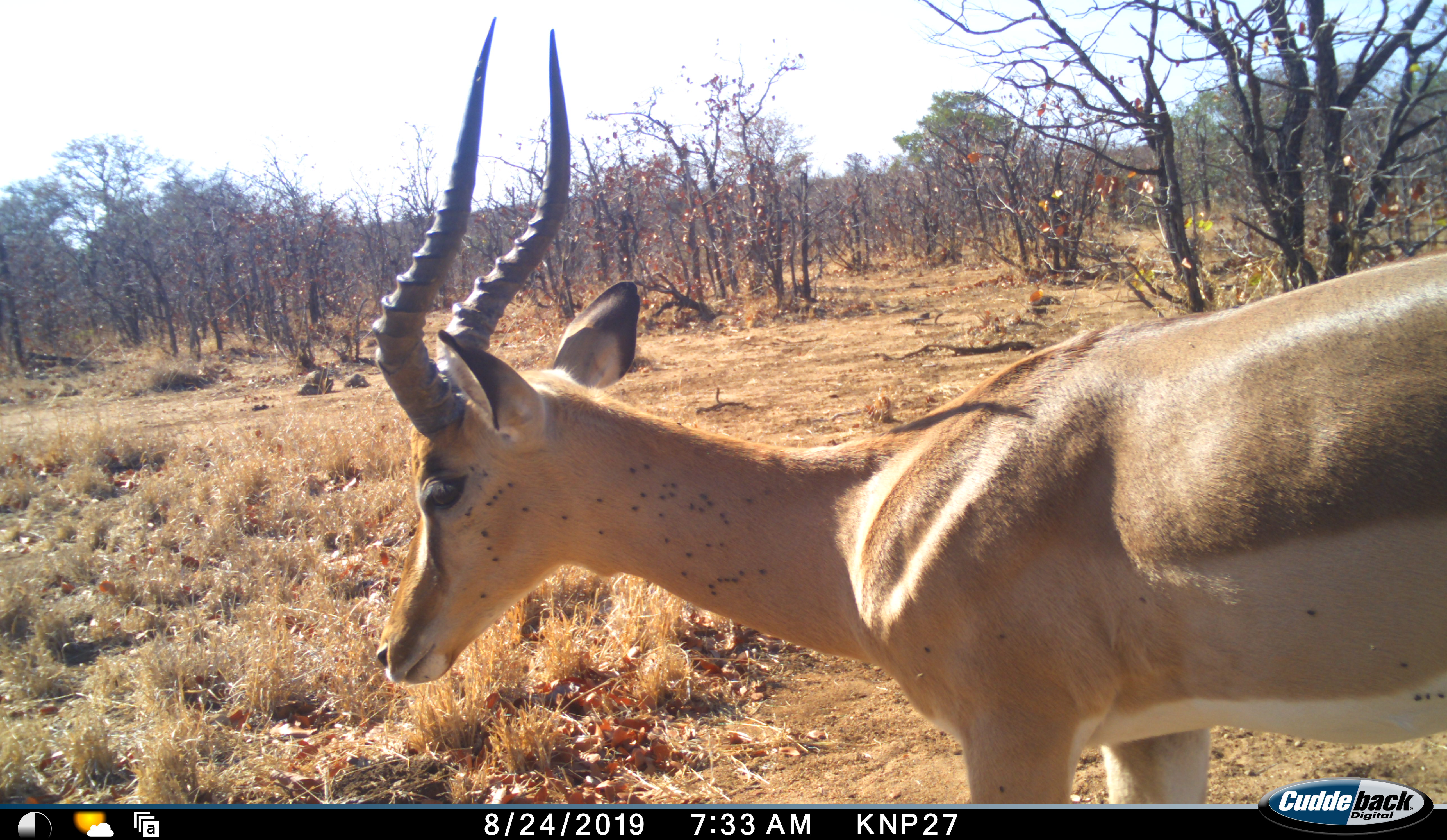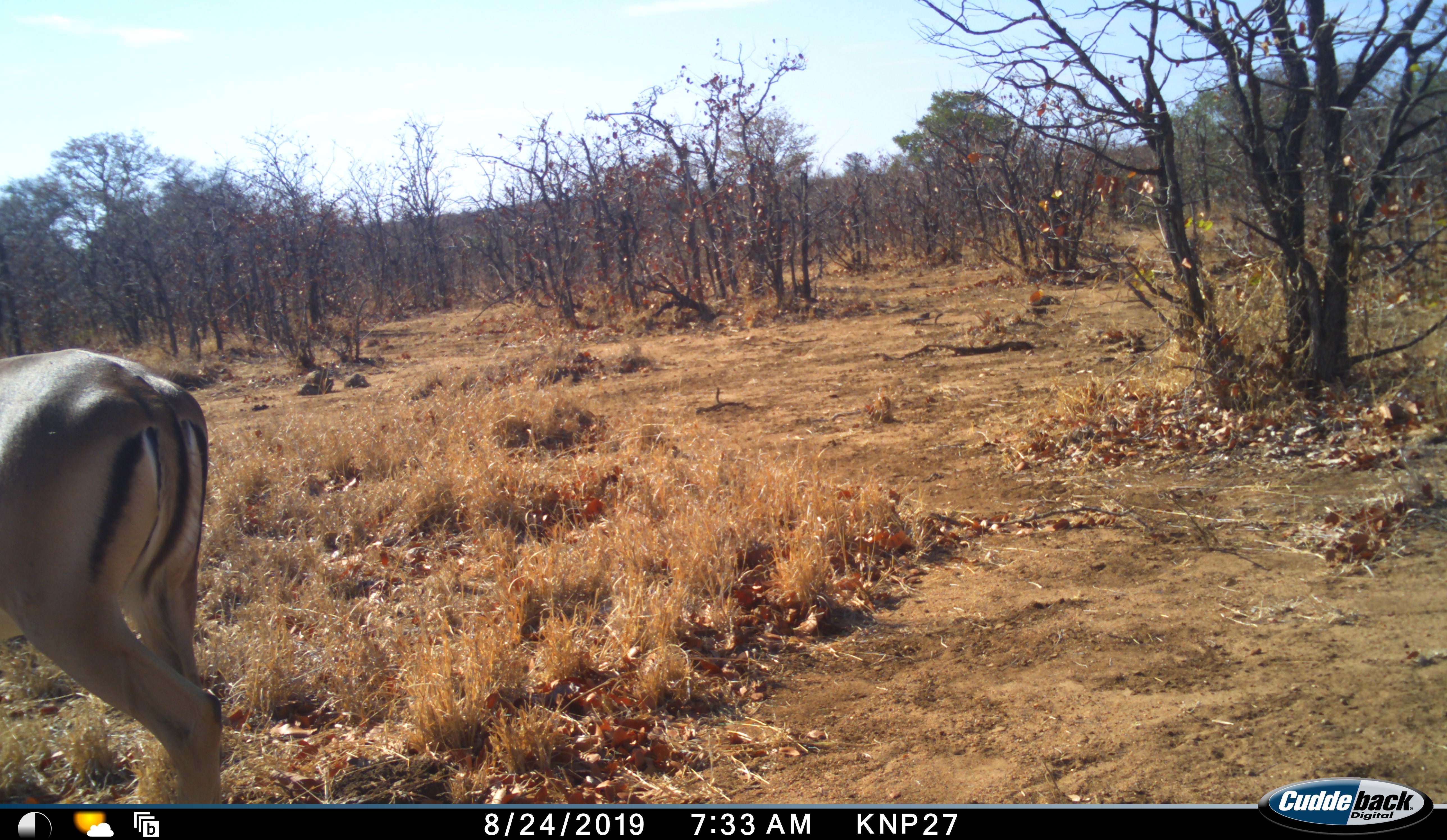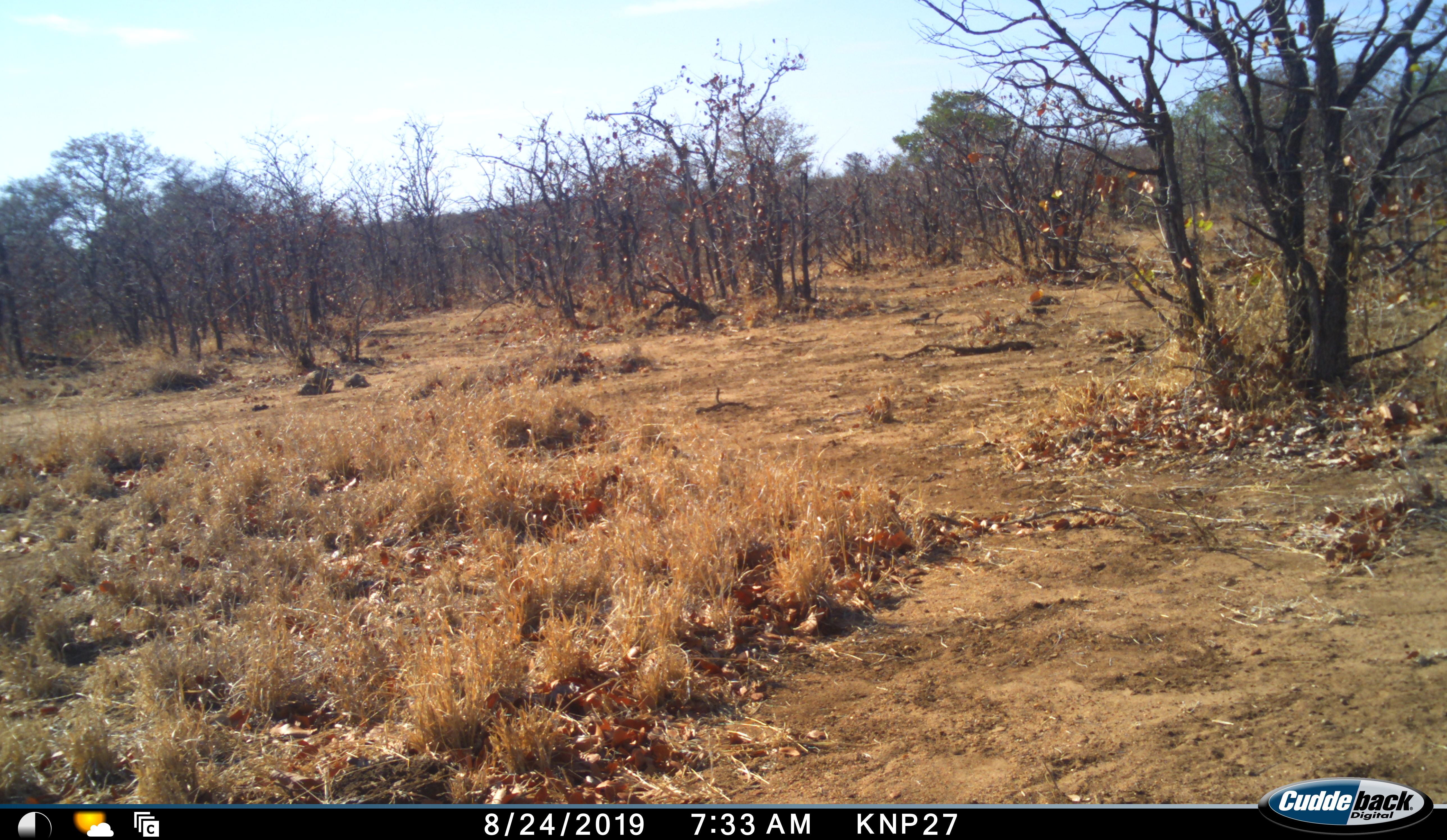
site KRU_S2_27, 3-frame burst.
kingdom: Animalia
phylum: Chordata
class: Mammalia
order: Artiodactyla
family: Bovidae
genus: Aepyceros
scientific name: Aepyceros melampus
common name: impala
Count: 1.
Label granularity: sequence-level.